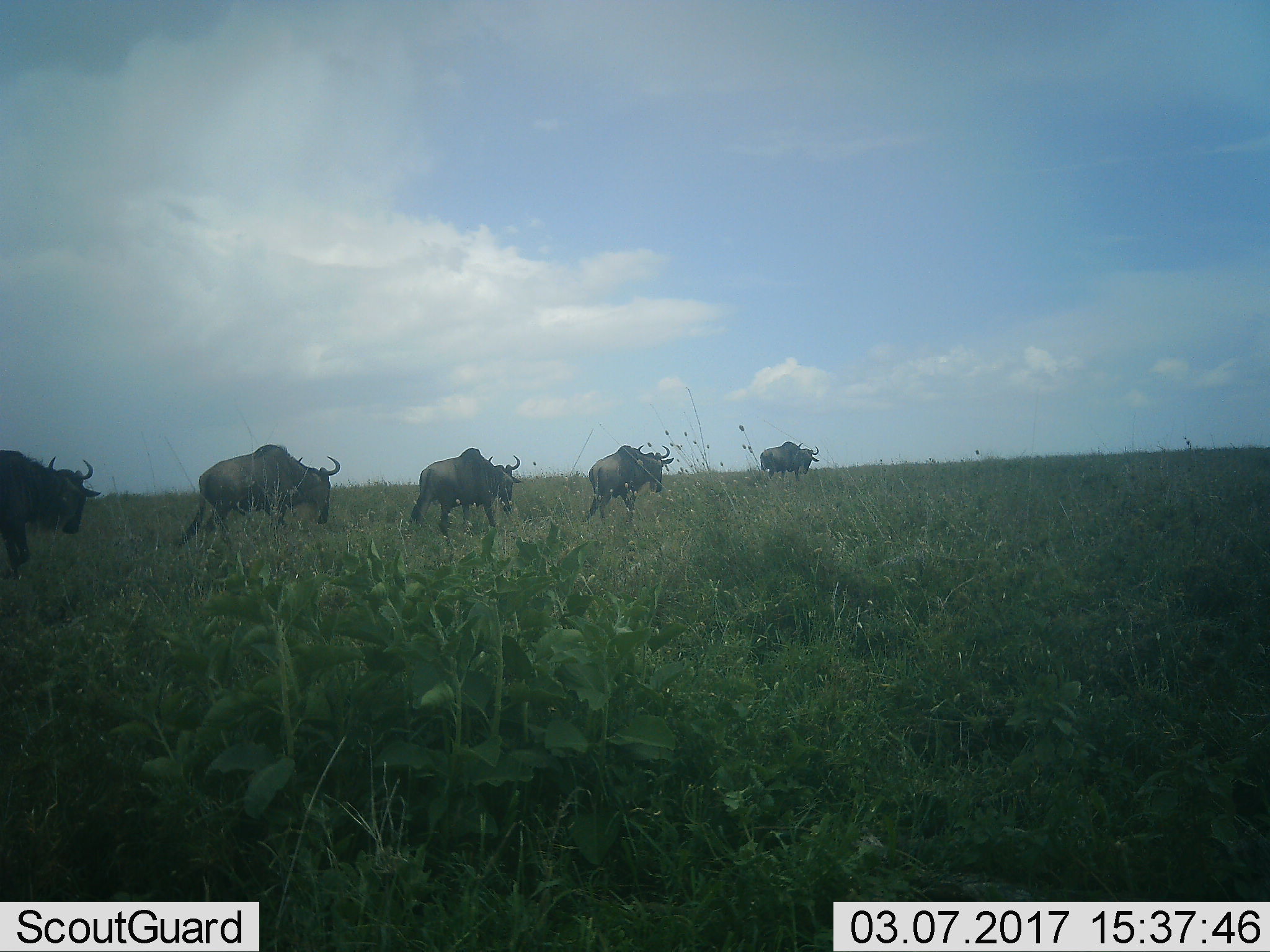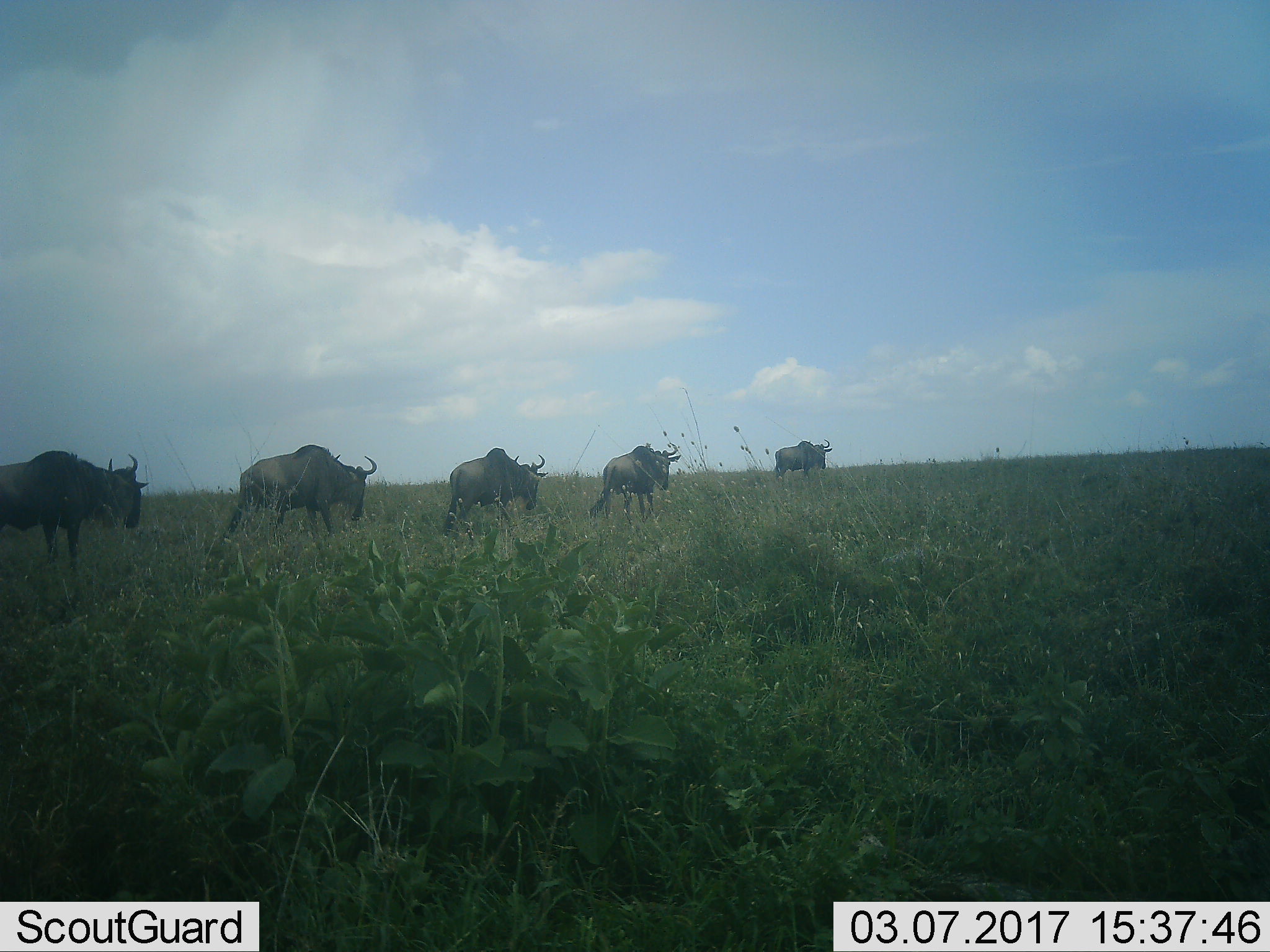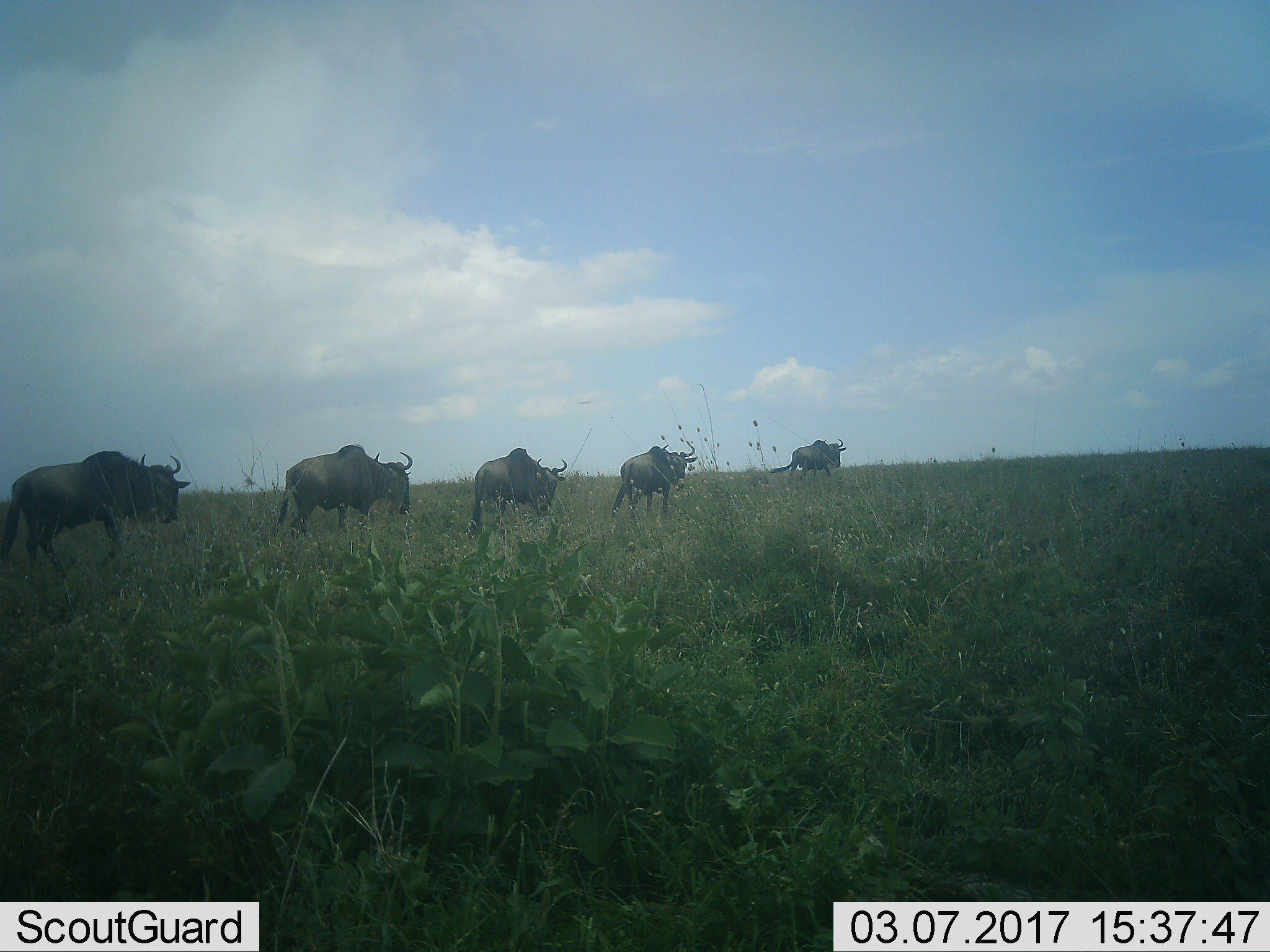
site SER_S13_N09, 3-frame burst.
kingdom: Animalia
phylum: Chordata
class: Mammalia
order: Artiodactyla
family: Bovidae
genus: Connochaetes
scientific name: Connochaetes taurinus taurinus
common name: blue wildebeest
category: wildebeestblue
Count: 5.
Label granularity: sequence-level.